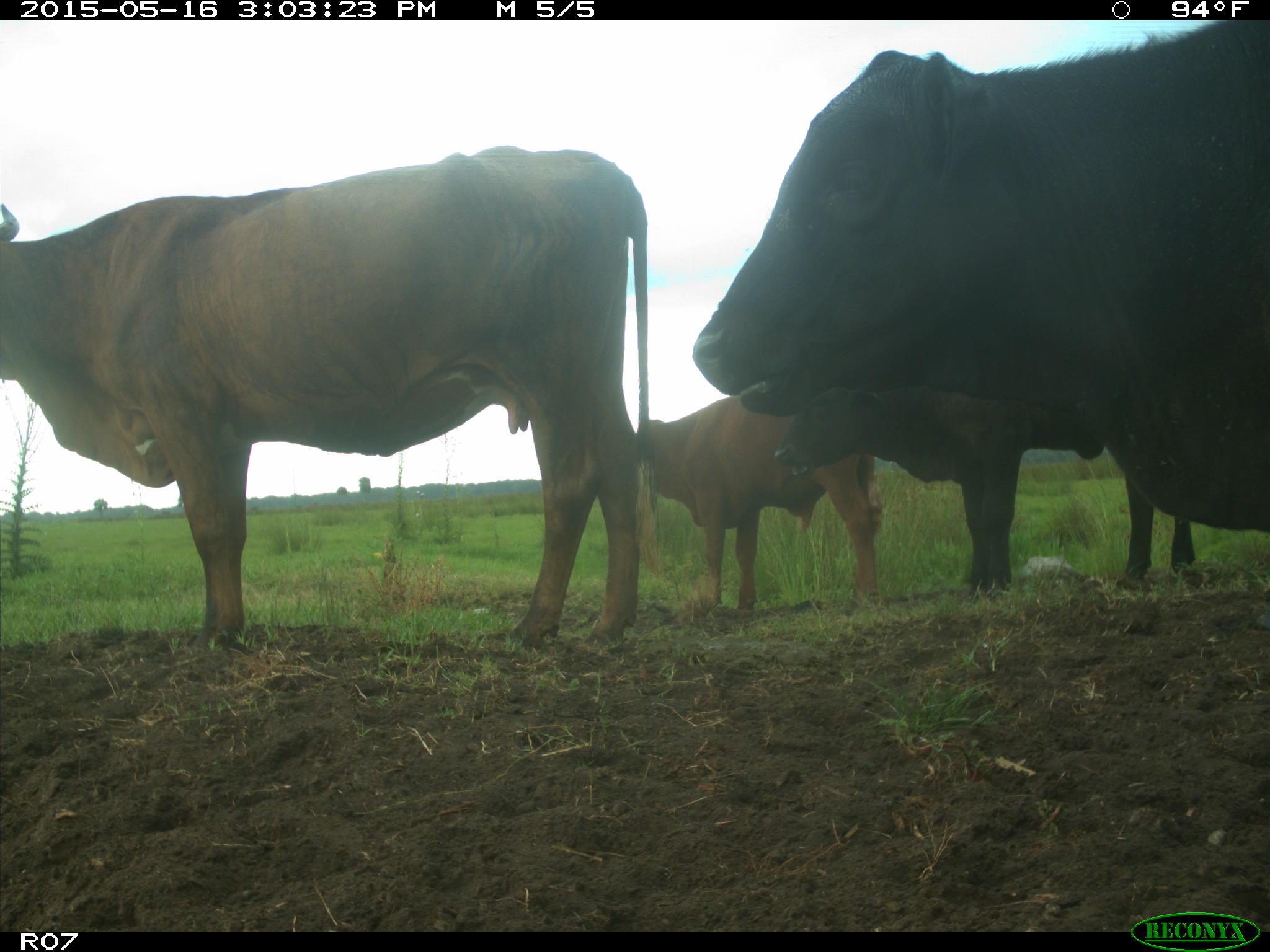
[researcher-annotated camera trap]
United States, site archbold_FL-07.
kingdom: Animalia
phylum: Chordata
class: Mammalia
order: Artiodactyla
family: Bovidae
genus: Bos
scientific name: Bos taurus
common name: domestic cow